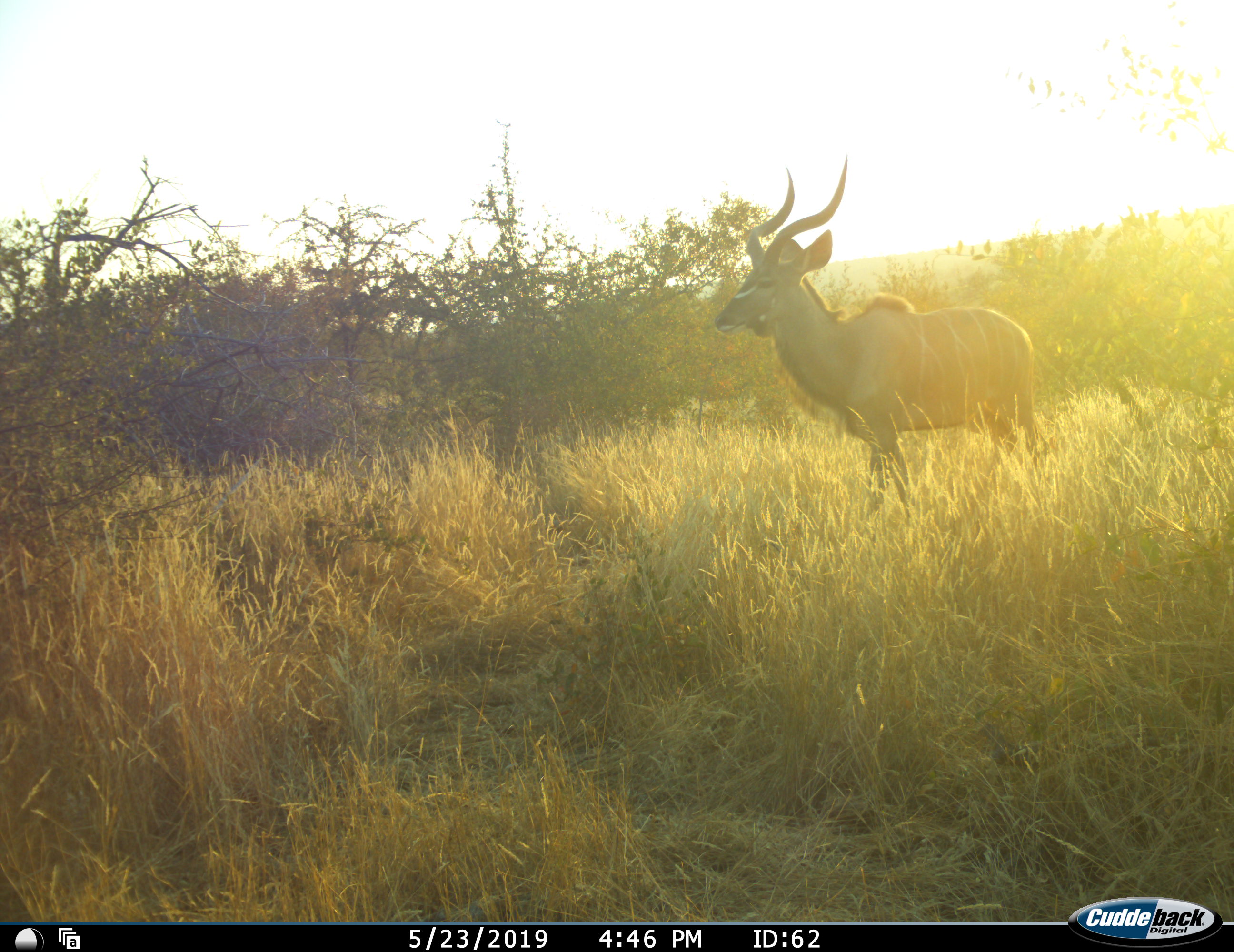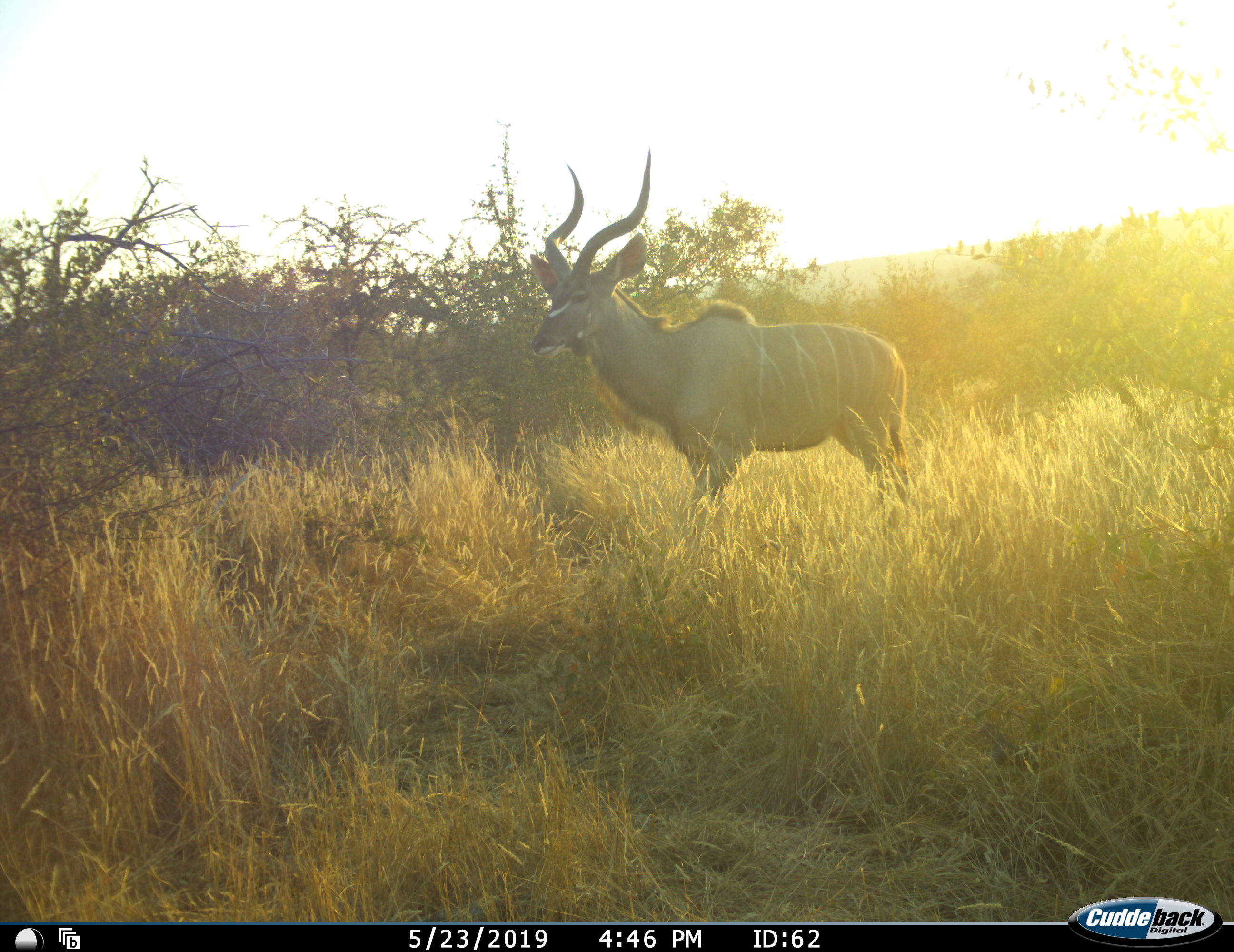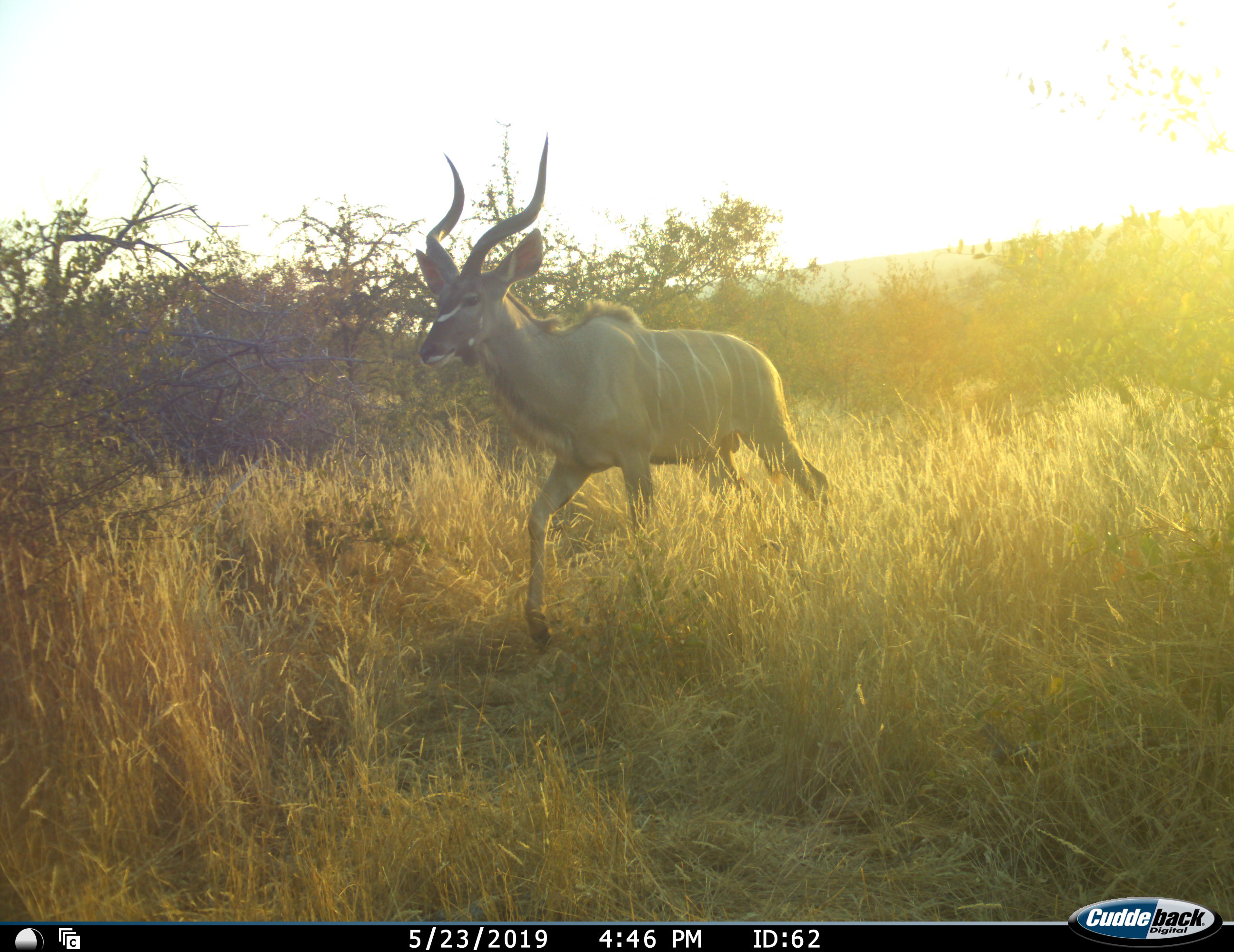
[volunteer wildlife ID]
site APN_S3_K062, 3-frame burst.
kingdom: Animalia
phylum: Chordata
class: Mammalia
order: Artiodactyla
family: Bovidae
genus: Tragelaphus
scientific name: Tragelaphus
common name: kudu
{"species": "kudu (Tragelaphus)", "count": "1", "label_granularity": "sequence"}